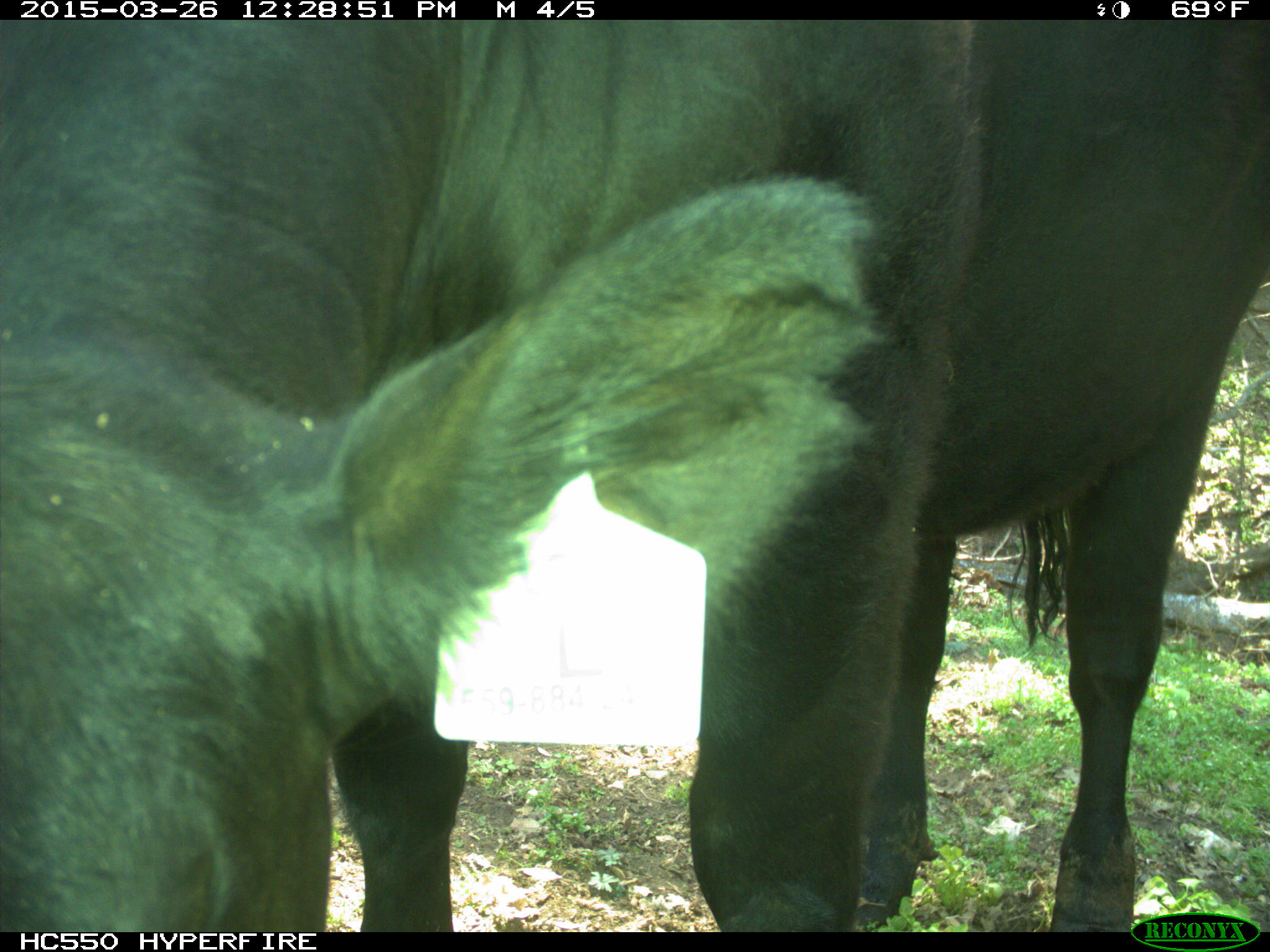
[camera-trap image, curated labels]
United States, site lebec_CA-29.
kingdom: Animalia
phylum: Chordata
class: Mammalia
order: Artiodactyla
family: Bovidae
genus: Bos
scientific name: Bos taurus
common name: domestic cow